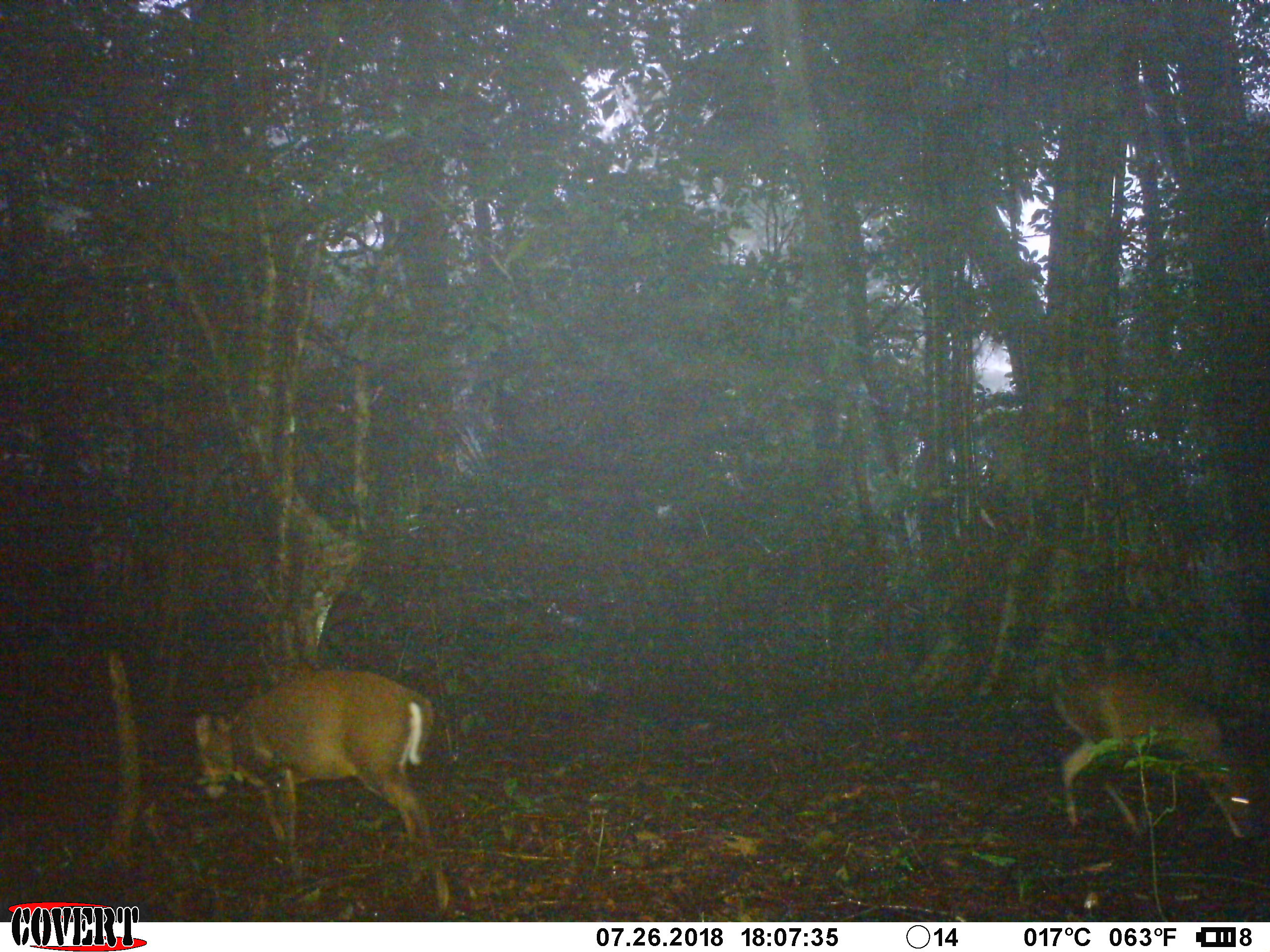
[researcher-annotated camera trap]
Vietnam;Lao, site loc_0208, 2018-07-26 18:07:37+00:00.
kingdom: Animalia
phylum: Chordata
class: Mammalia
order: Artiodactyla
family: Cervidae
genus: Muntiacus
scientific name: Muntiacus rooseveltorum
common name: roosevelt's muntjac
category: roosevelts muntjac group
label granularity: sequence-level